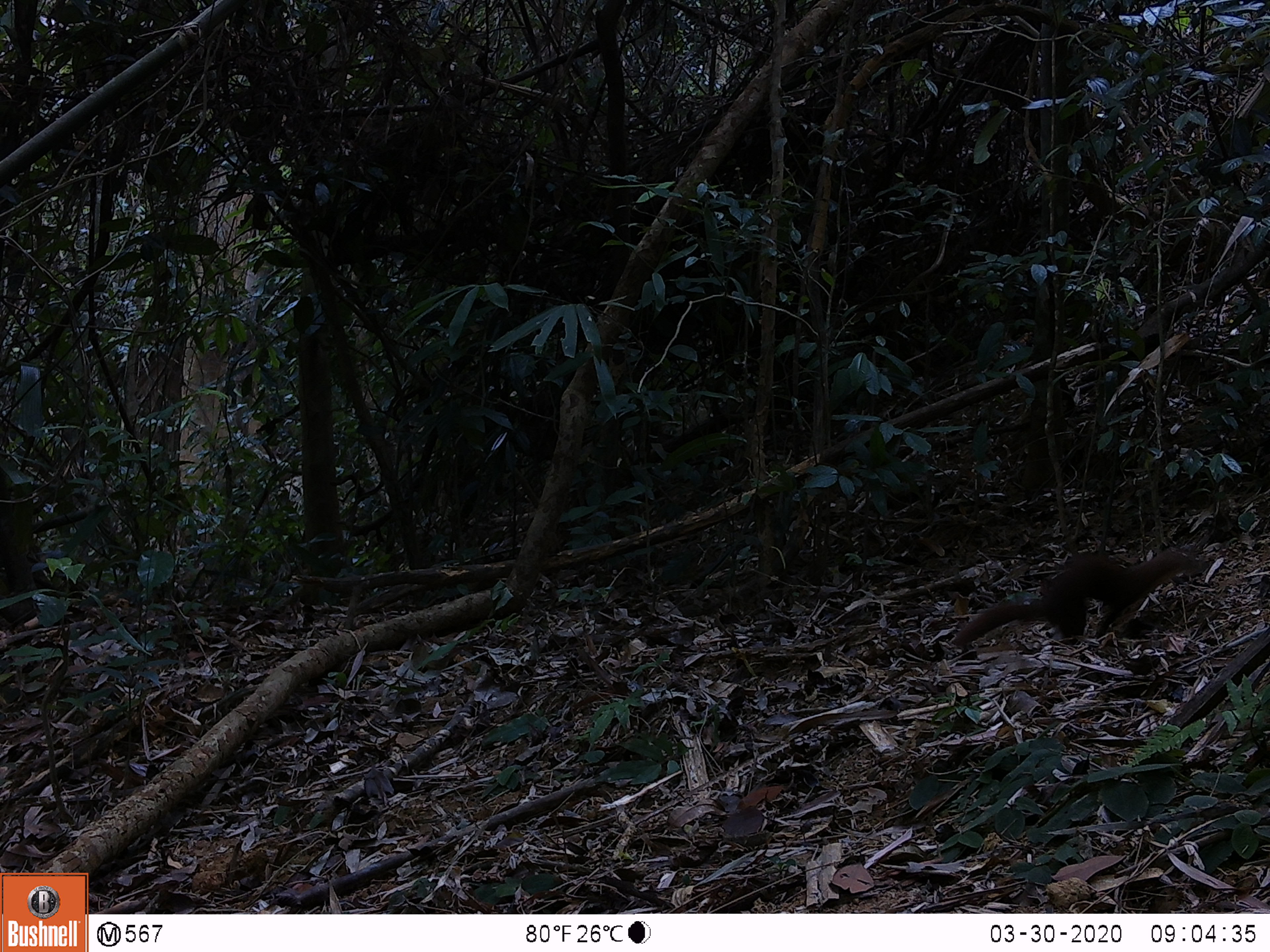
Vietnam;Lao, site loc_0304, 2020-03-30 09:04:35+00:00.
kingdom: Animalia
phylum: Chordata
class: Mammalia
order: Carnivora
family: Mustelidae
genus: Mustela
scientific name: Mustela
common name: weasel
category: unidentified weasel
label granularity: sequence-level